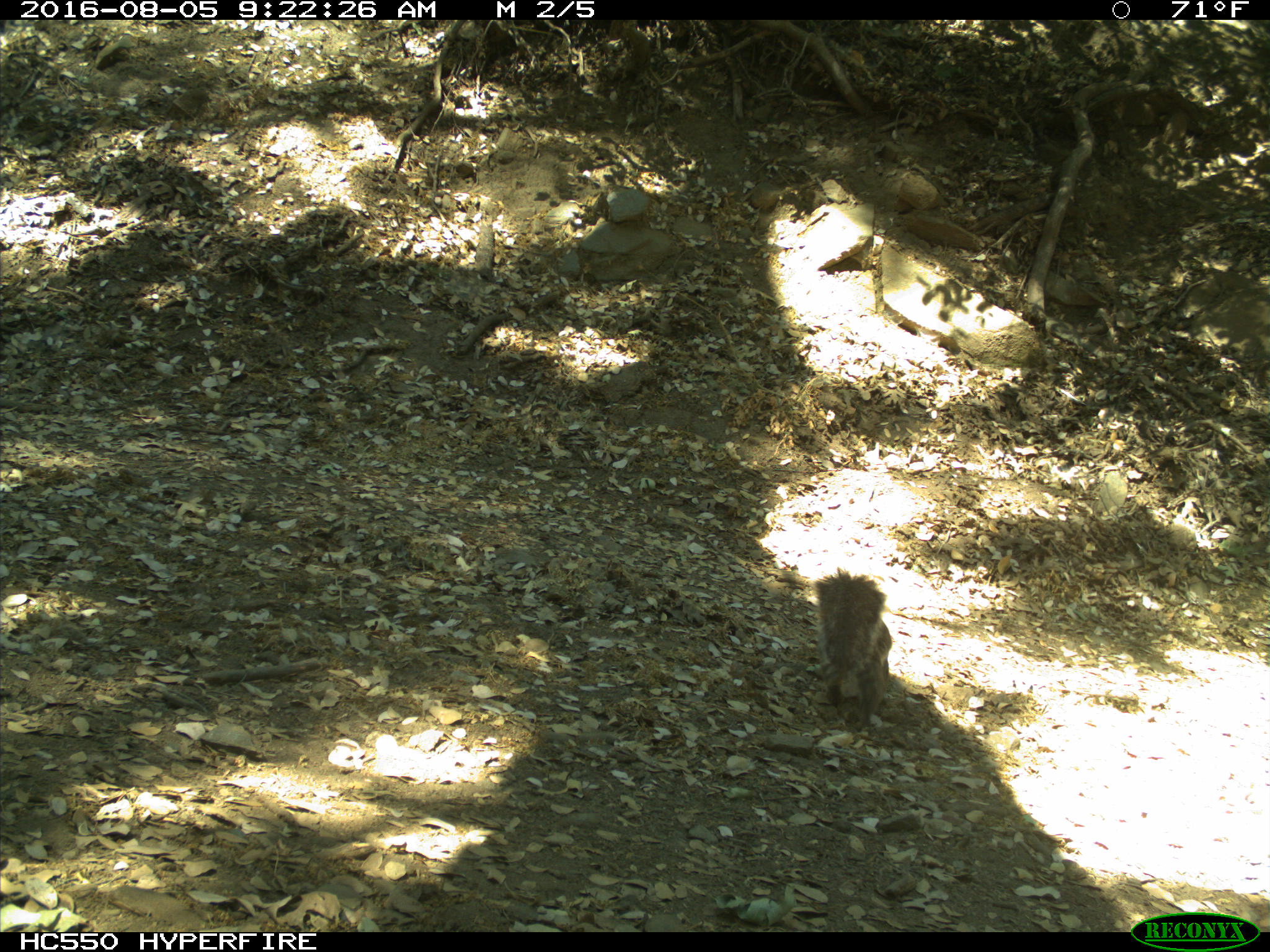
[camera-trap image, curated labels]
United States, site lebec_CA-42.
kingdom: Animalia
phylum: Chordata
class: Mammalia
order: Rodentia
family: Sciuridae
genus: Sciurus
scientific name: Sciurus carolinensis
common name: eastern gray squirrel